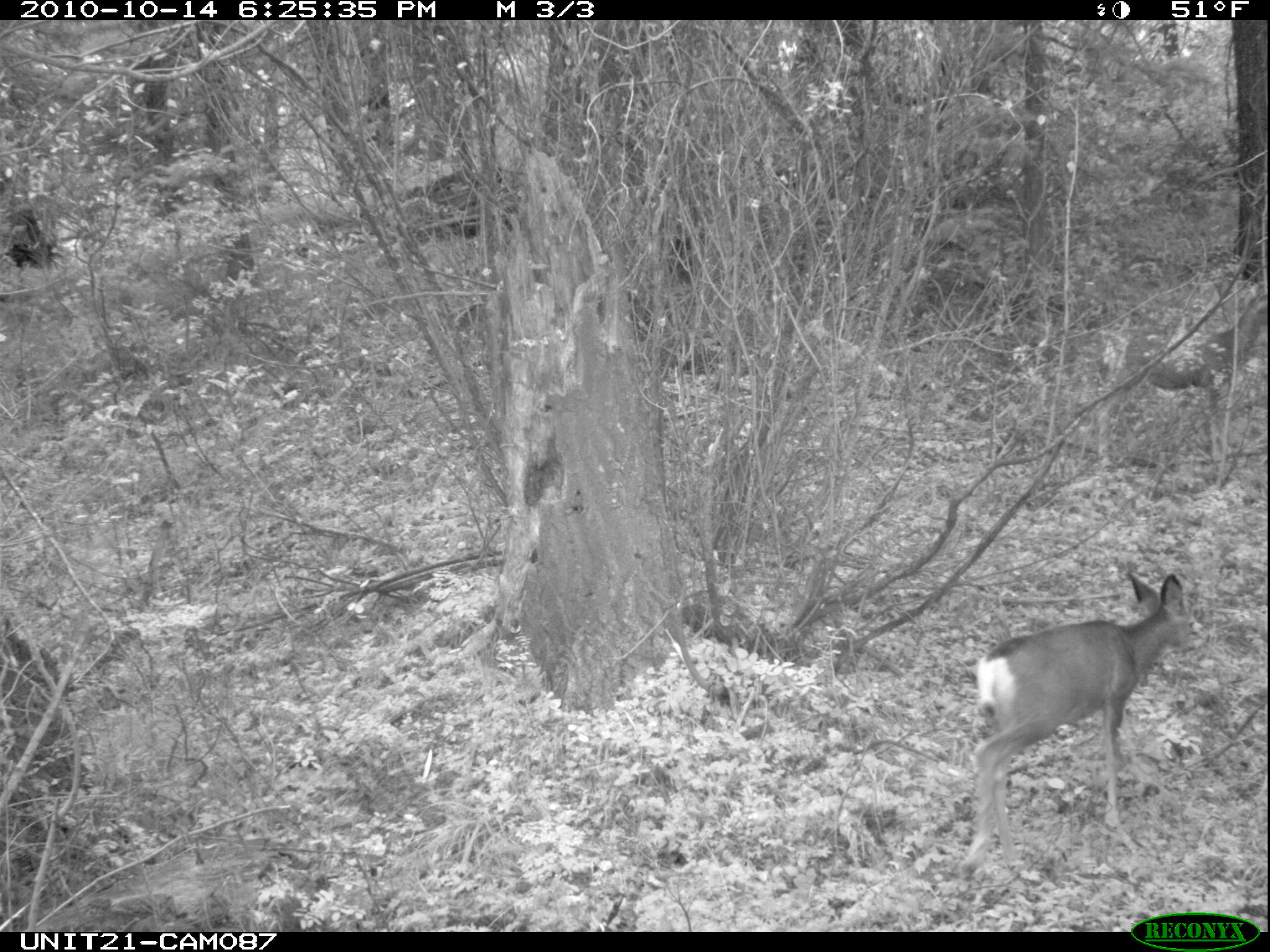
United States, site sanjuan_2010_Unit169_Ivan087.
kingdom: Animalia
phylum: Chordata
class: Mammalia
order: Artiodactyla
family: Cervidae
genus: Odocoileus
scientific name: Odocoileus hemionus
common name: mule deer